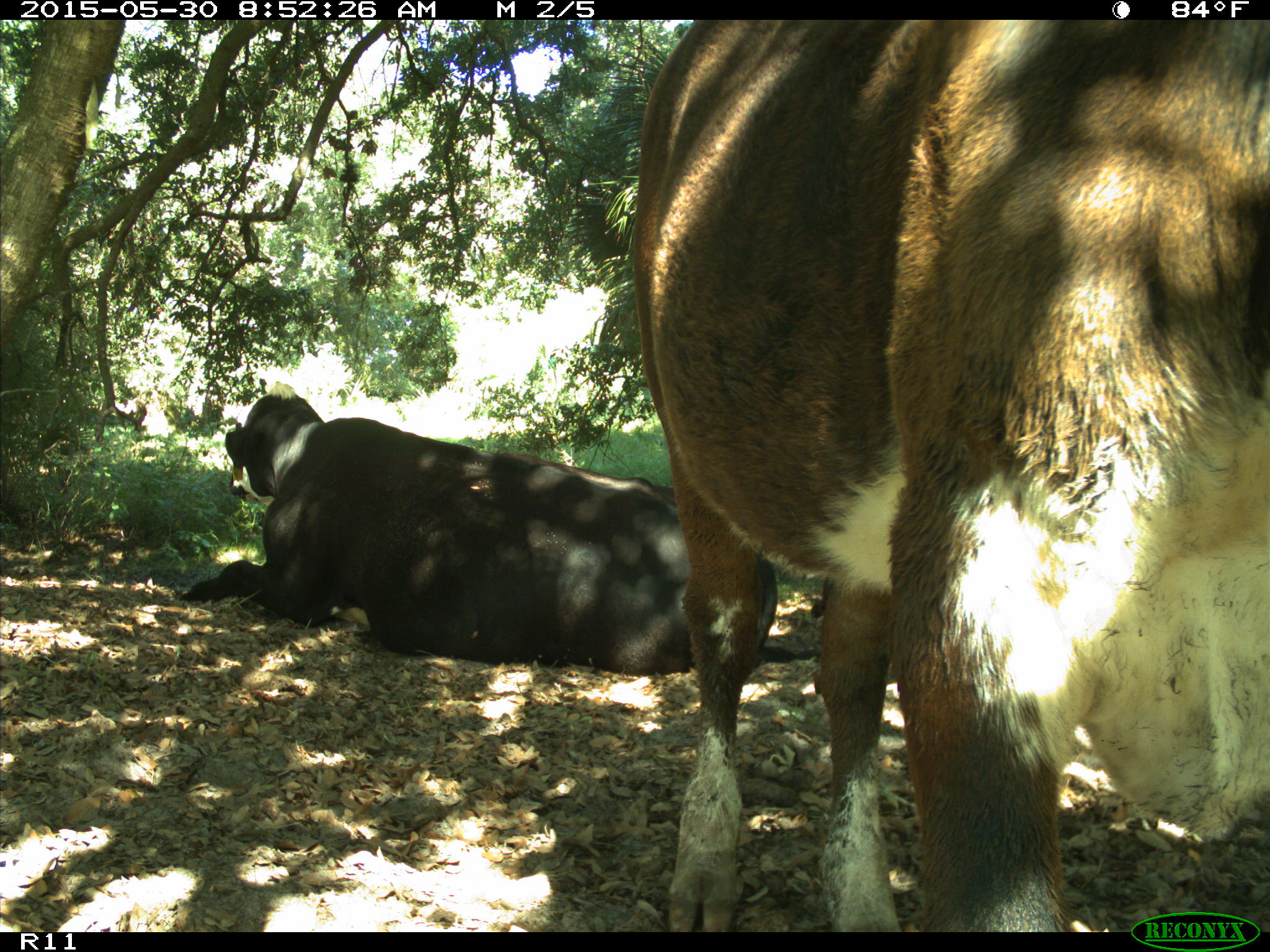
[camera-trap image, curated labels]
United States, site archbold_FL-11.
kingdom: Animalia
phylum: Chordata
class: Mammalia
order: Artiodactyla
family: Bovidae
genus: Bos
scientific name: Bos taurus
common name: domestic cow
Bos taurus (domestic cow).